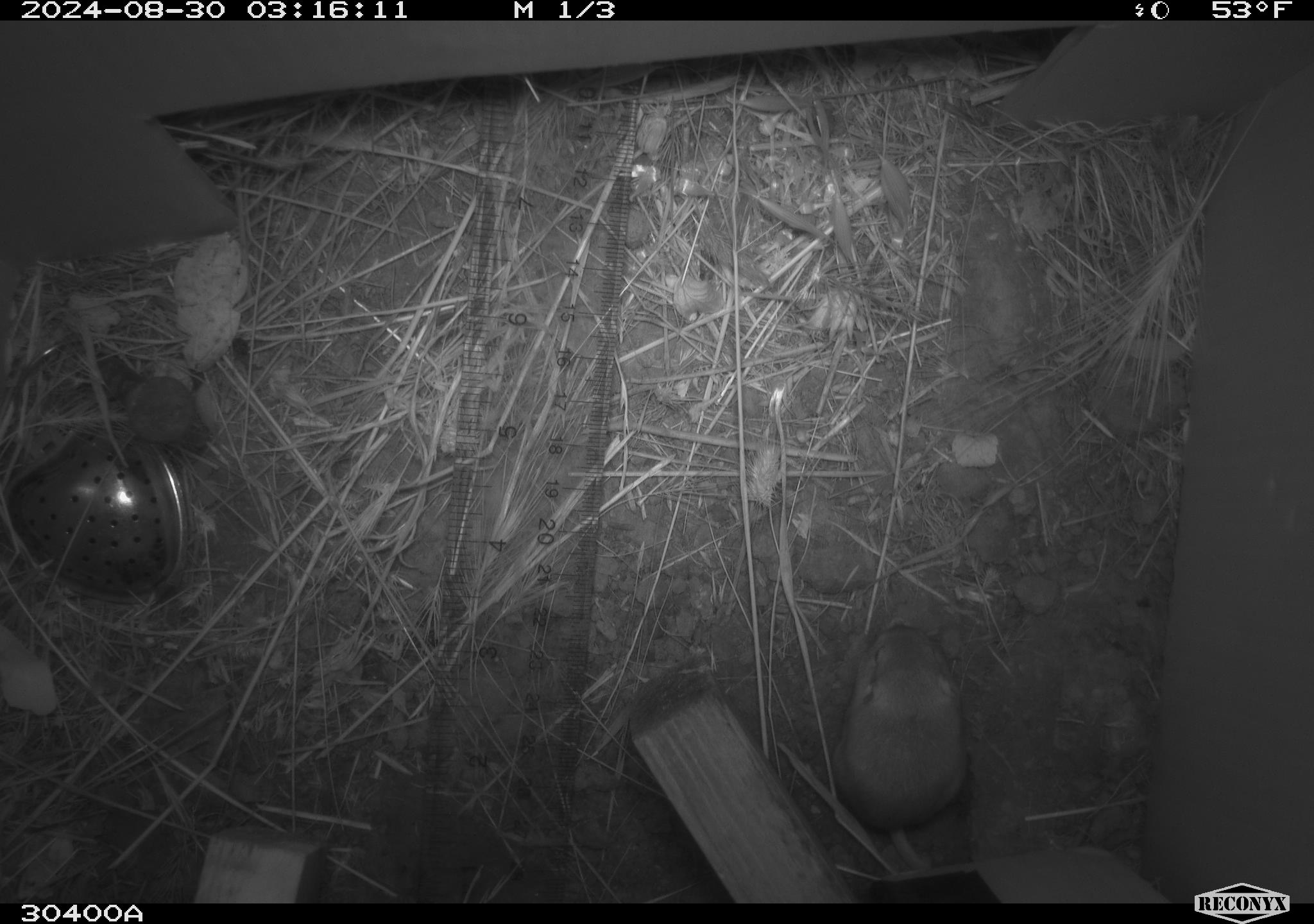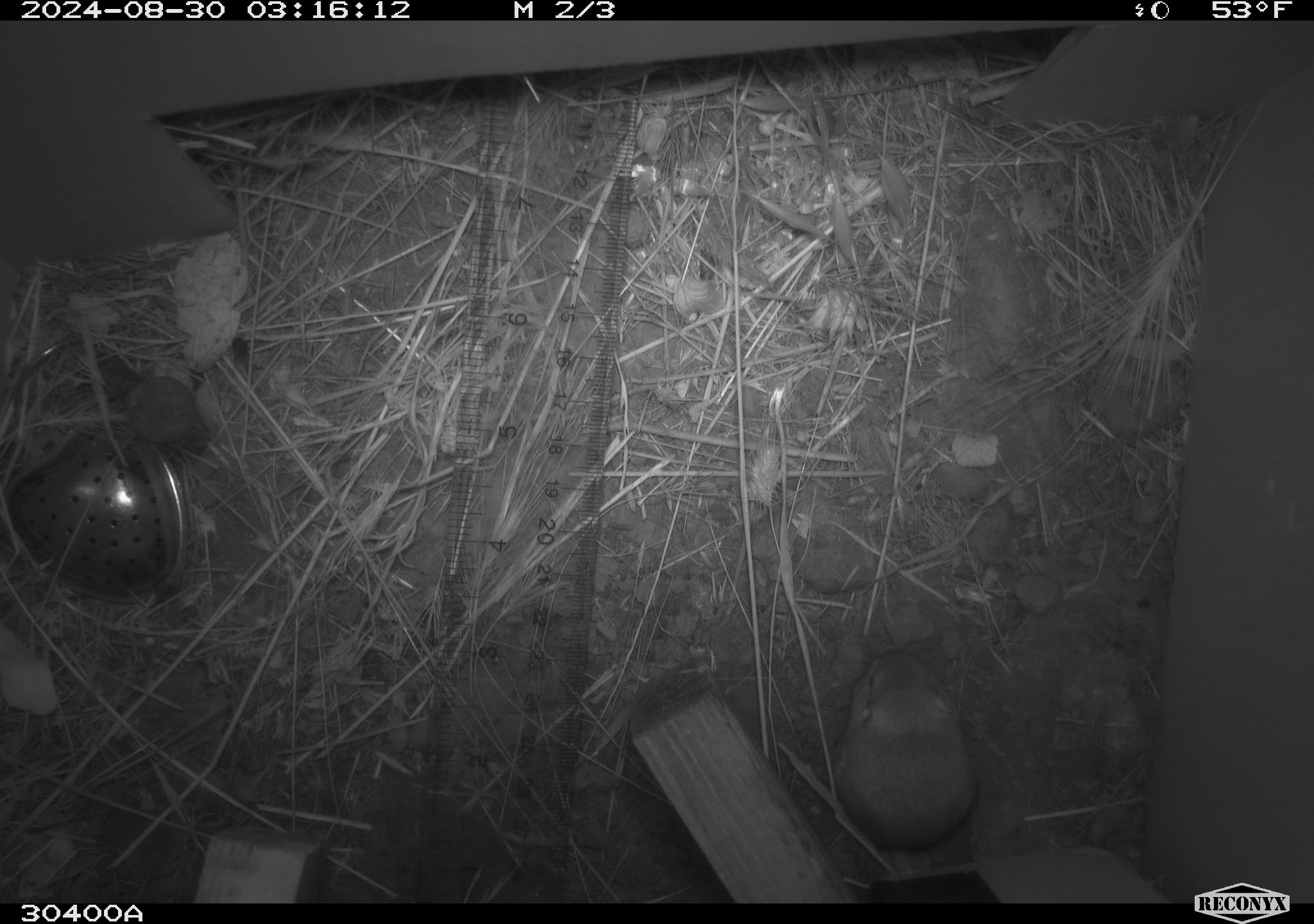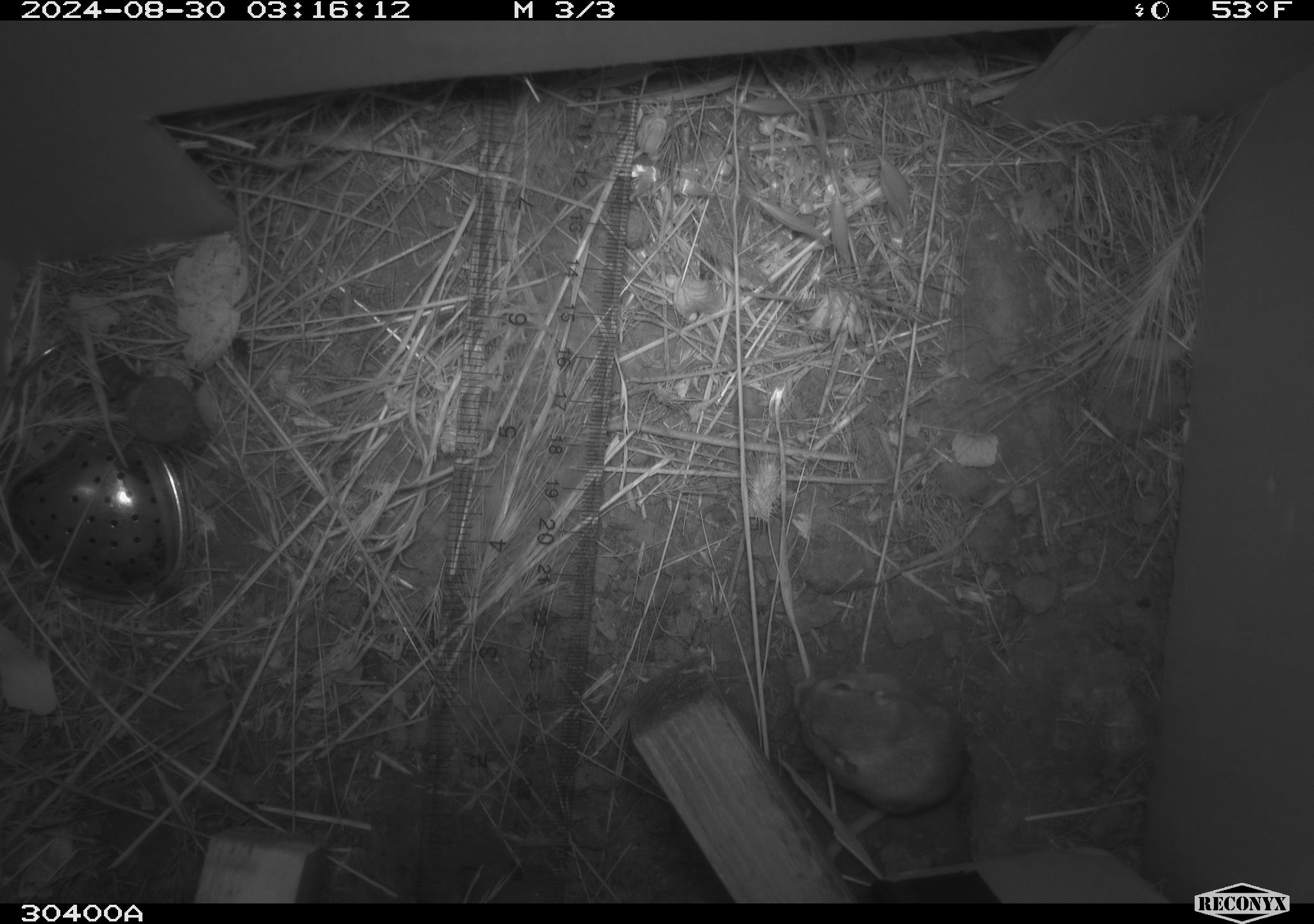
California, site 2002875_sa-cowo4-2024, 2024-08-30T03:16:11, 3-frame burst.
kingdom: Animalia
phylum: Chordata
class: Mammalia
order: Rodentia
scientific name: Rodentia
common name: rodent